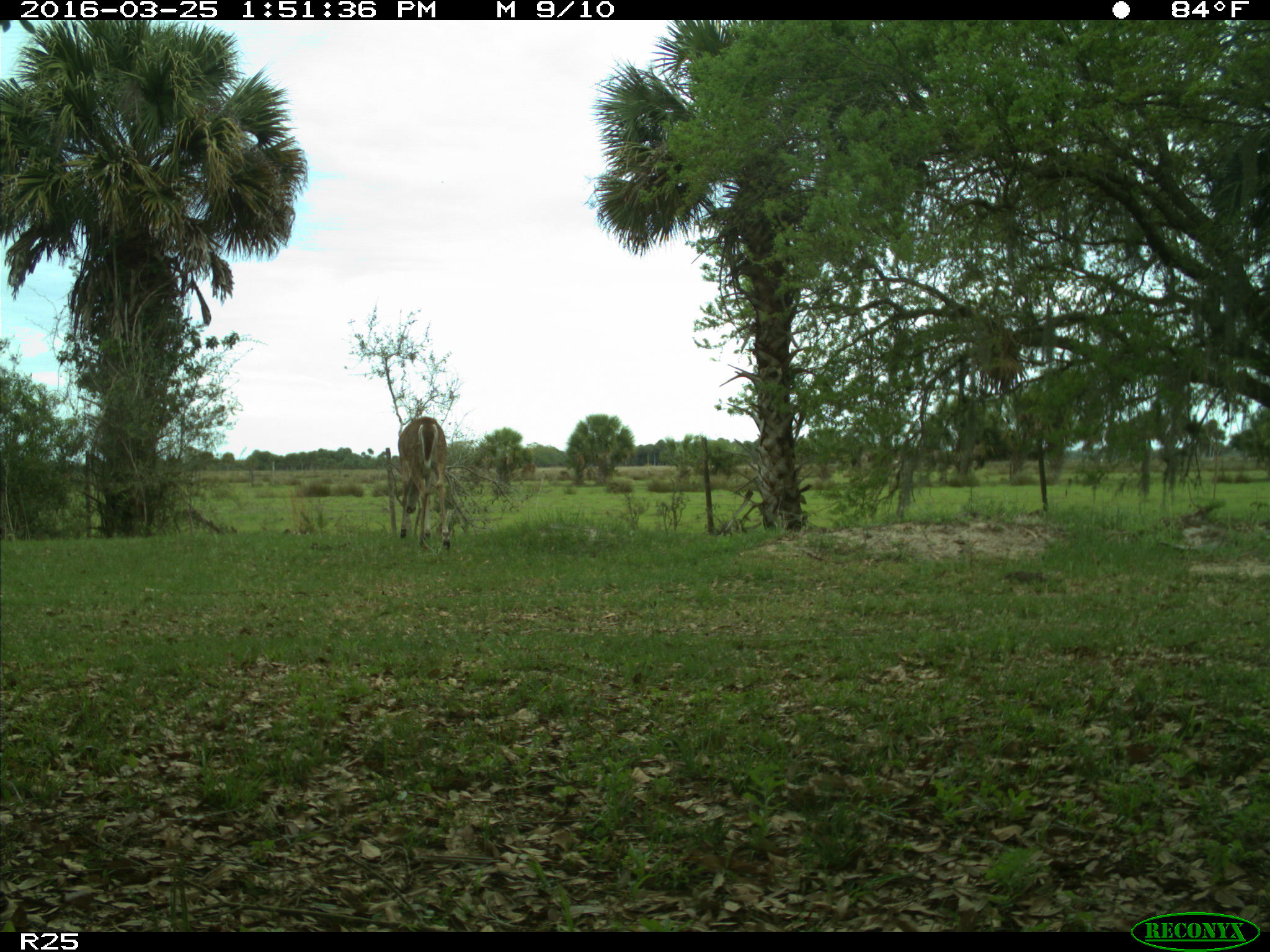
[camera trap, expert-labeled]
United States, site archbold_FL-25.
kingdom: Animalia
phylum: Chordata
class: Mammalia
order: Artiodactyla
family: Cervidae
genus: Odocoileus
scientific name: Odocoileus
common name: deer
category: unidentified deer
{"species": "unidentified deer (deer) (Odocoileus)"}